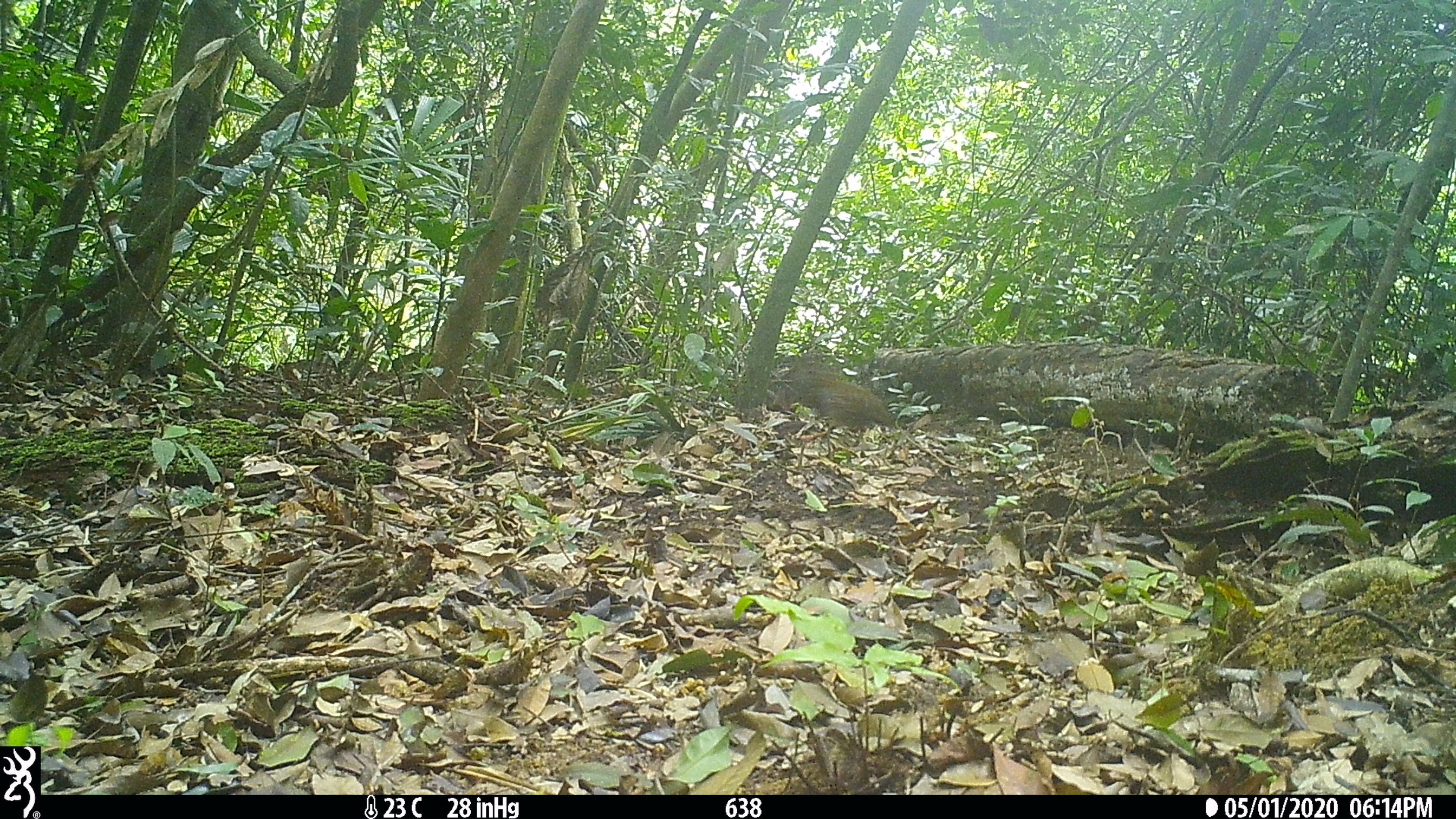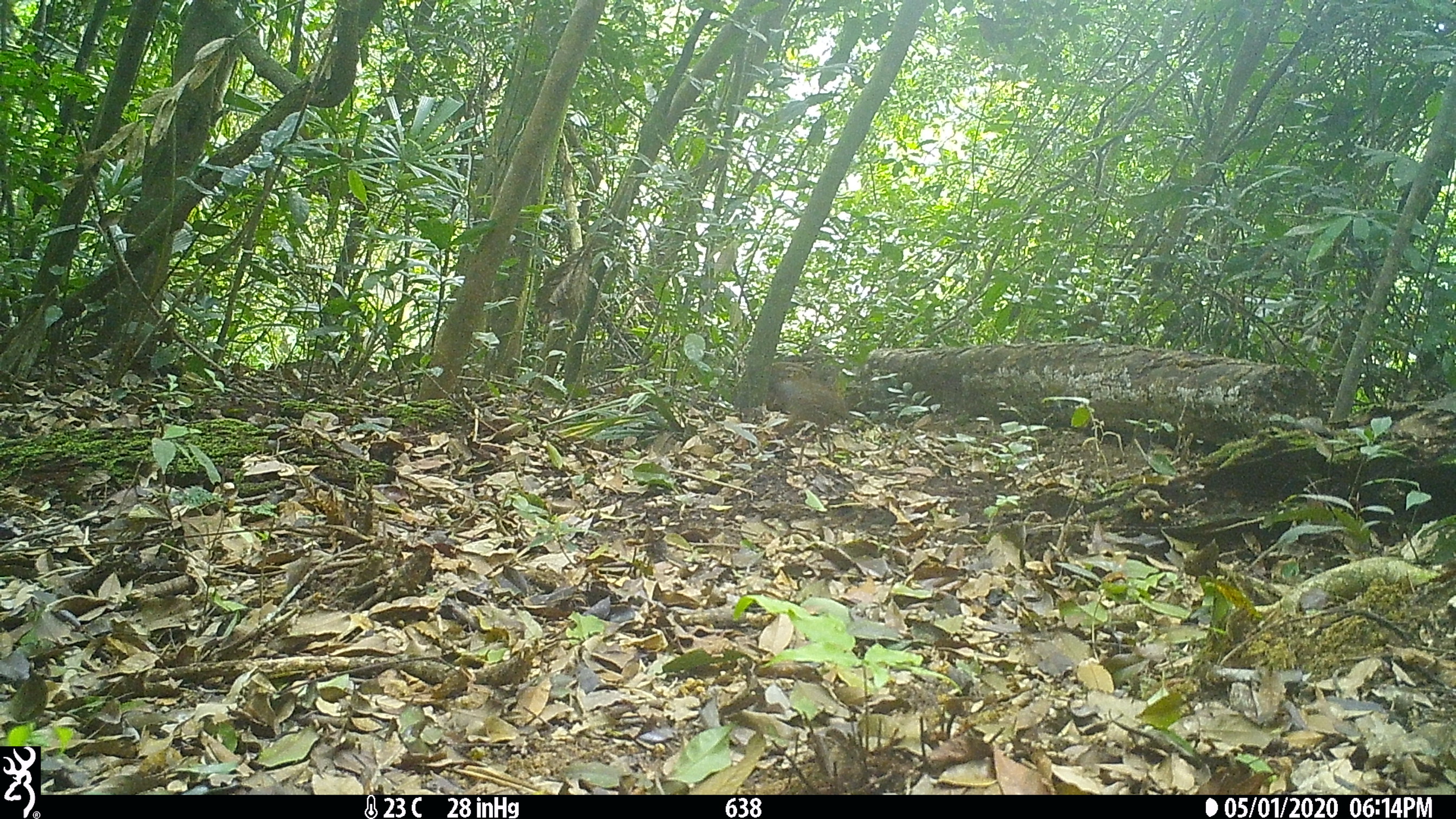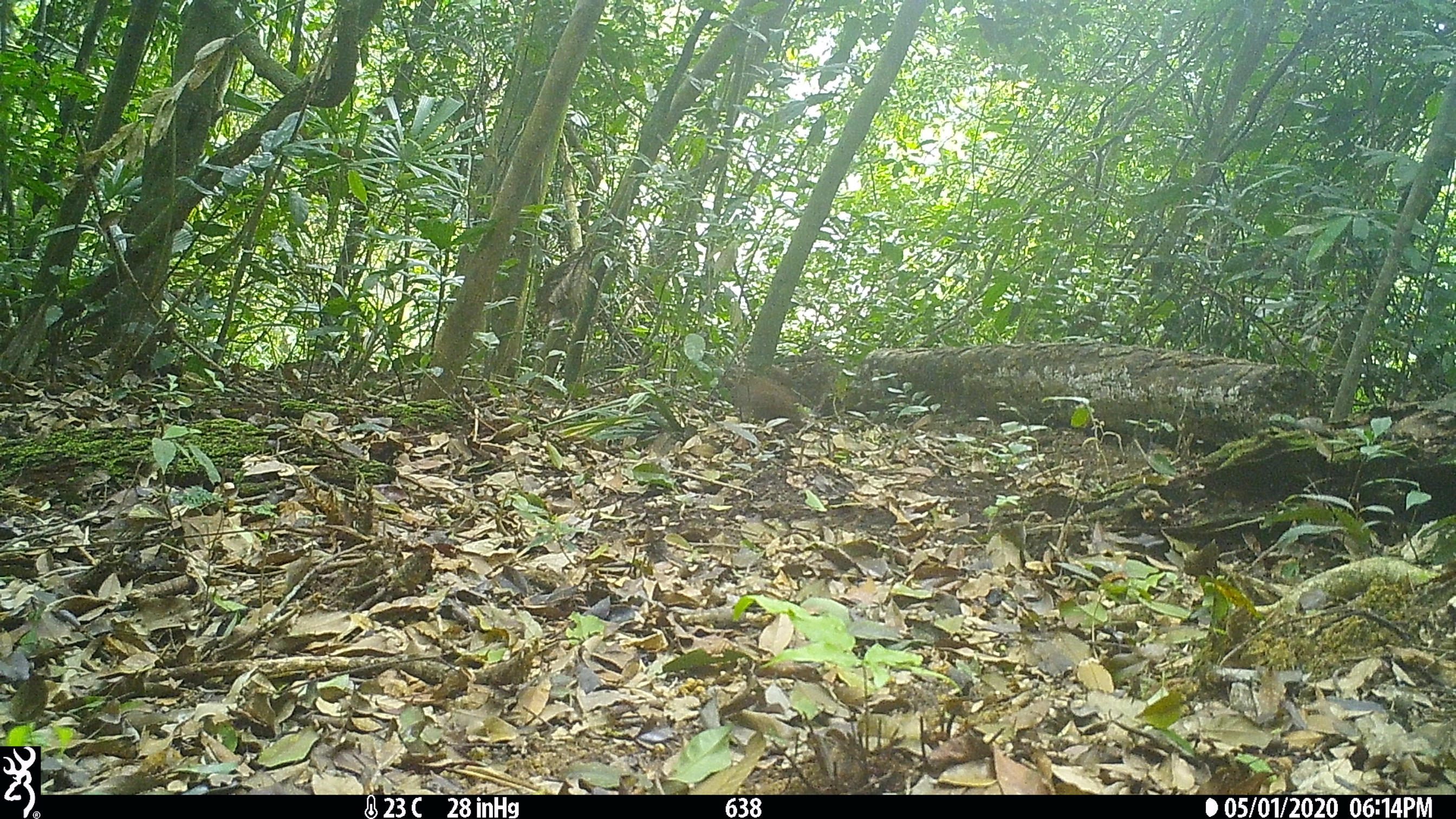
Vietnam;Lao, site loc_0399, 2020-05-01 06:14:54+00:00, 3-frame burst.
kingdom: Animalia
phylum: Chordata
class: Aves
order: Galliformes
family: Phasianidae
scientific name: Phasianidae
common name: partridge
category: unidentified partridge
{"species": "unidentified partridge (partridge) (Phasianidae)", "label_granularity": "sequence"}